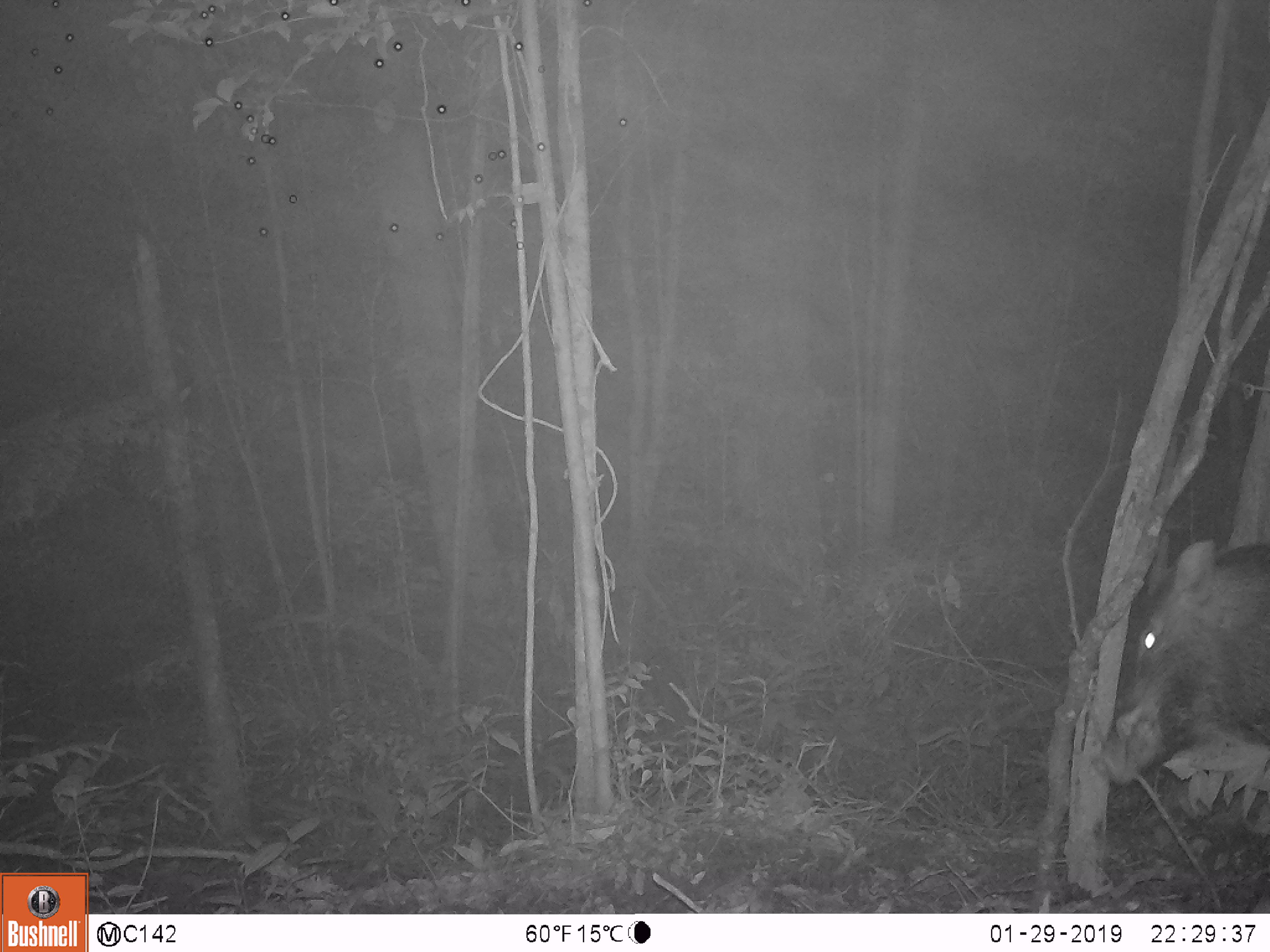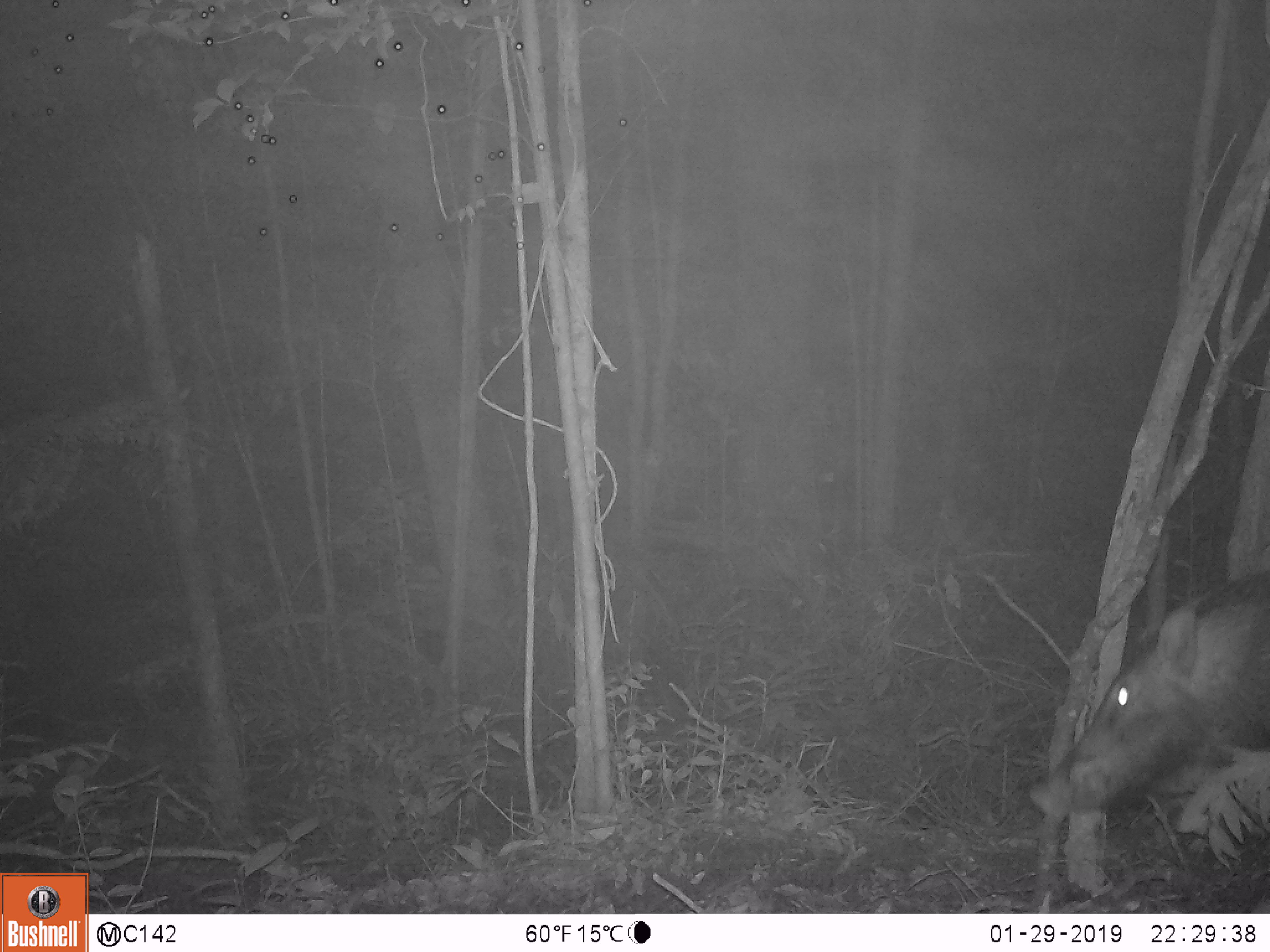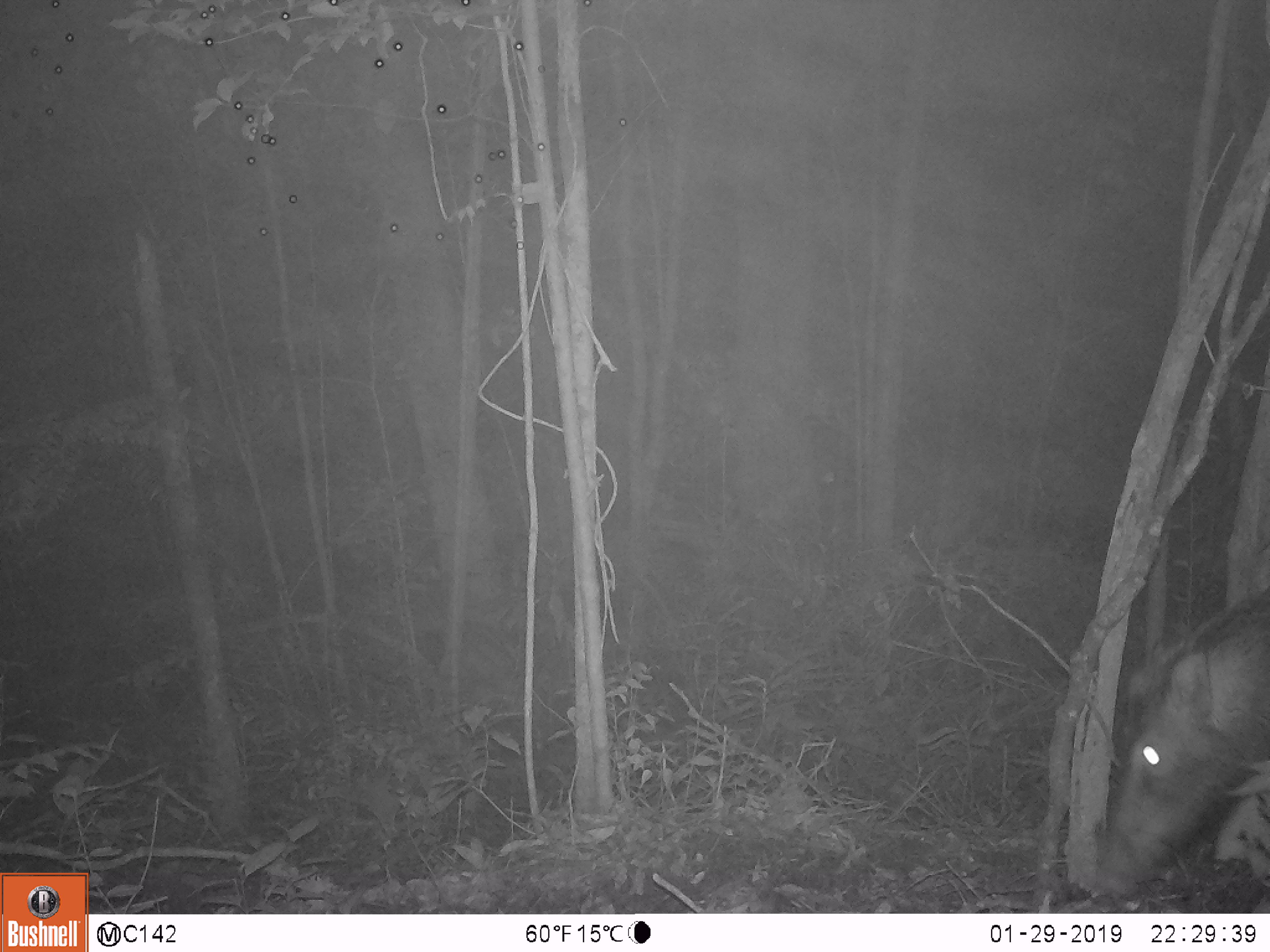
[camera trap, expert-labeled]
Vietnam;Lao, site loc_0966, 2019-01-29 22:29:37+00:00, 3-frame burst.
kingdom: Animalia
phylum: Chordata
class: Mammalia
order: Artiodactyla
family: Suidae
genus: Sus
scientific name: Sus scrofa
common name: eurasian wild pig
Eurasian wild pig (Sus scrofa). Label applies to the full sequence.